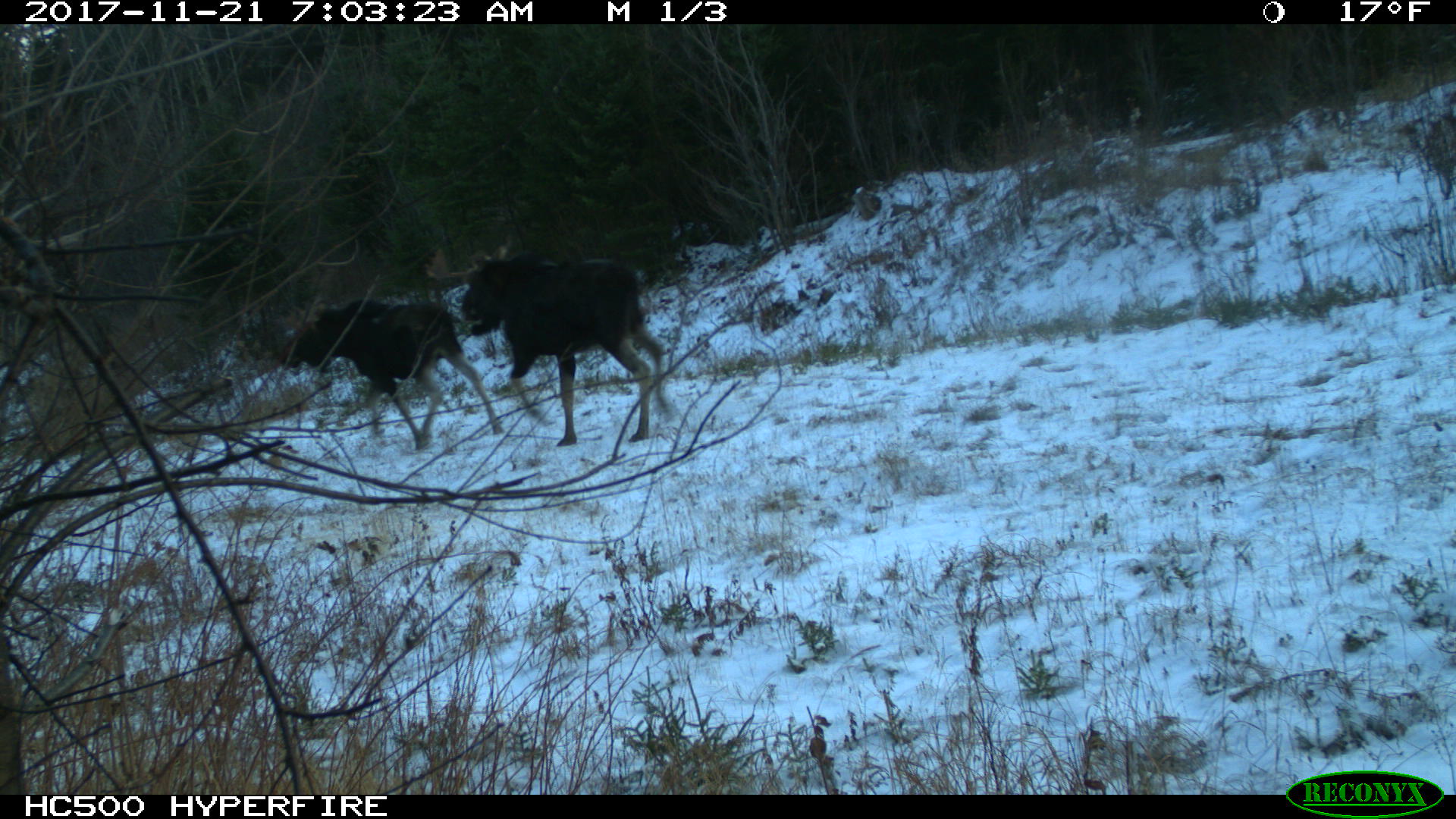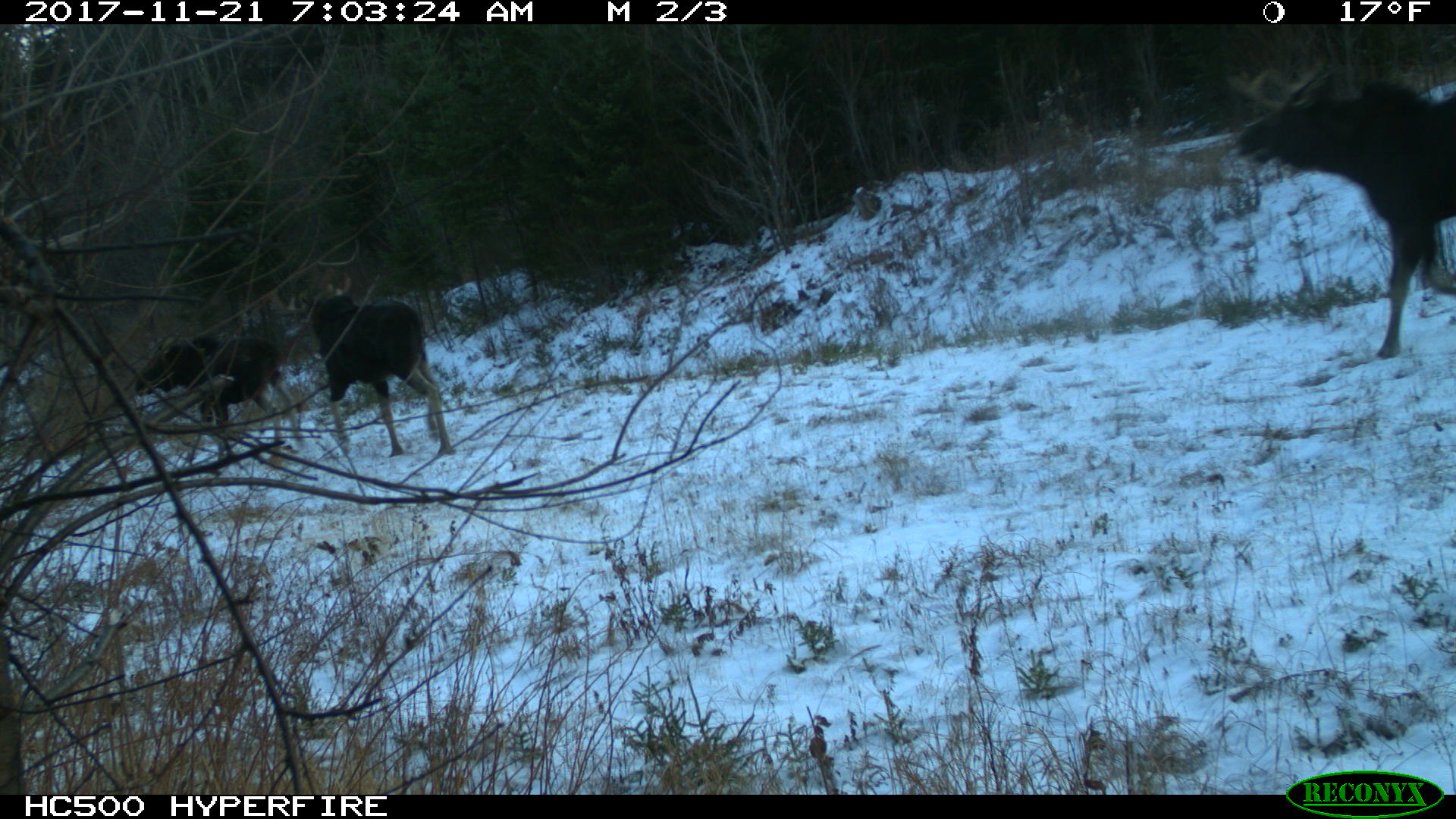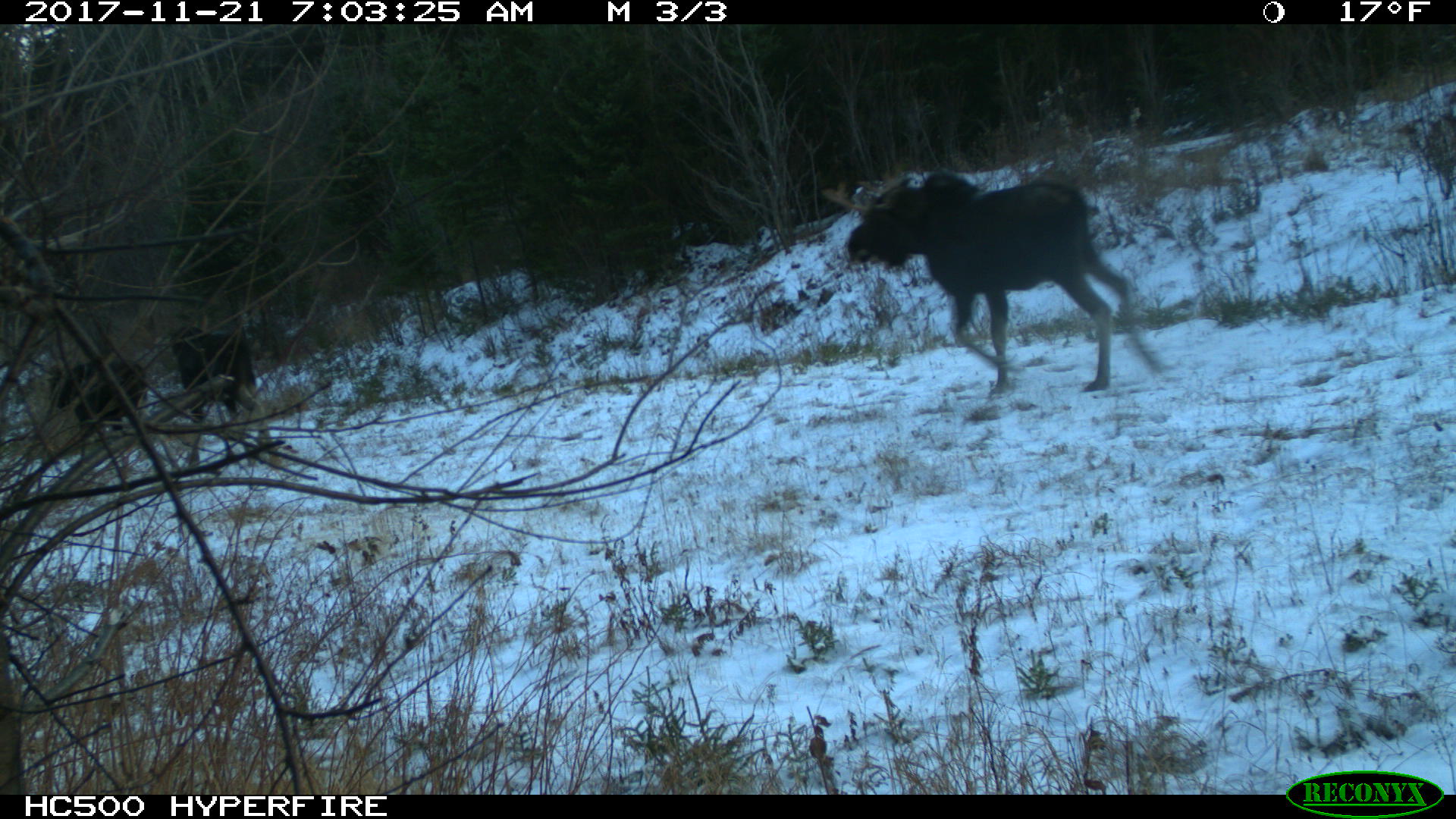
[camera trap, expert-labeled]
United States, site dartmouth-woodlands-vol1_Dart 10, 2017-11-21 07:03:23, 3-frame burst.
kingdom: Animalia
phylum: Chordata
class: Mammalia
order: Artiodactyla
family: Cervidae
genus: Alces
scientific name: Alces alces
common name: moose